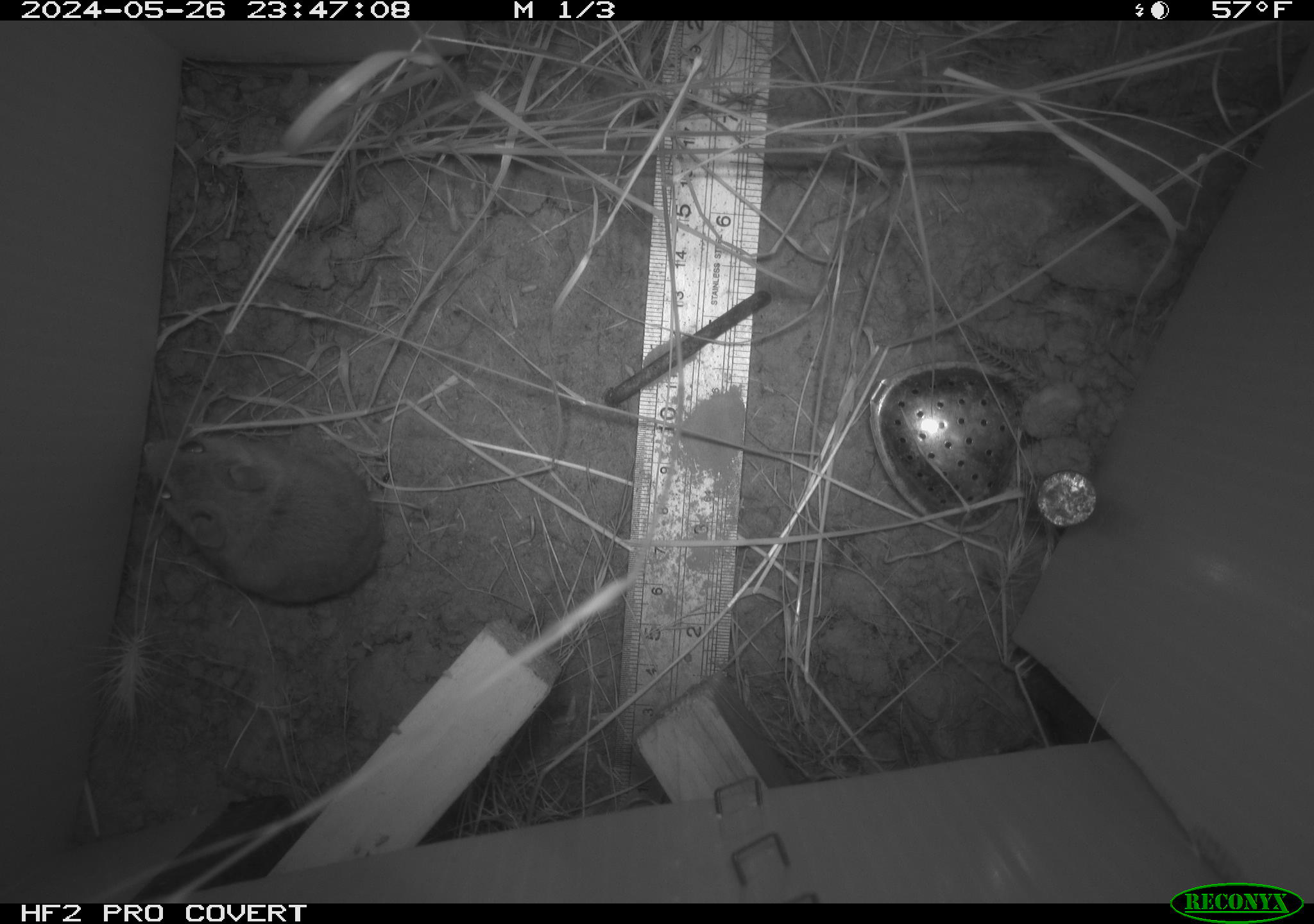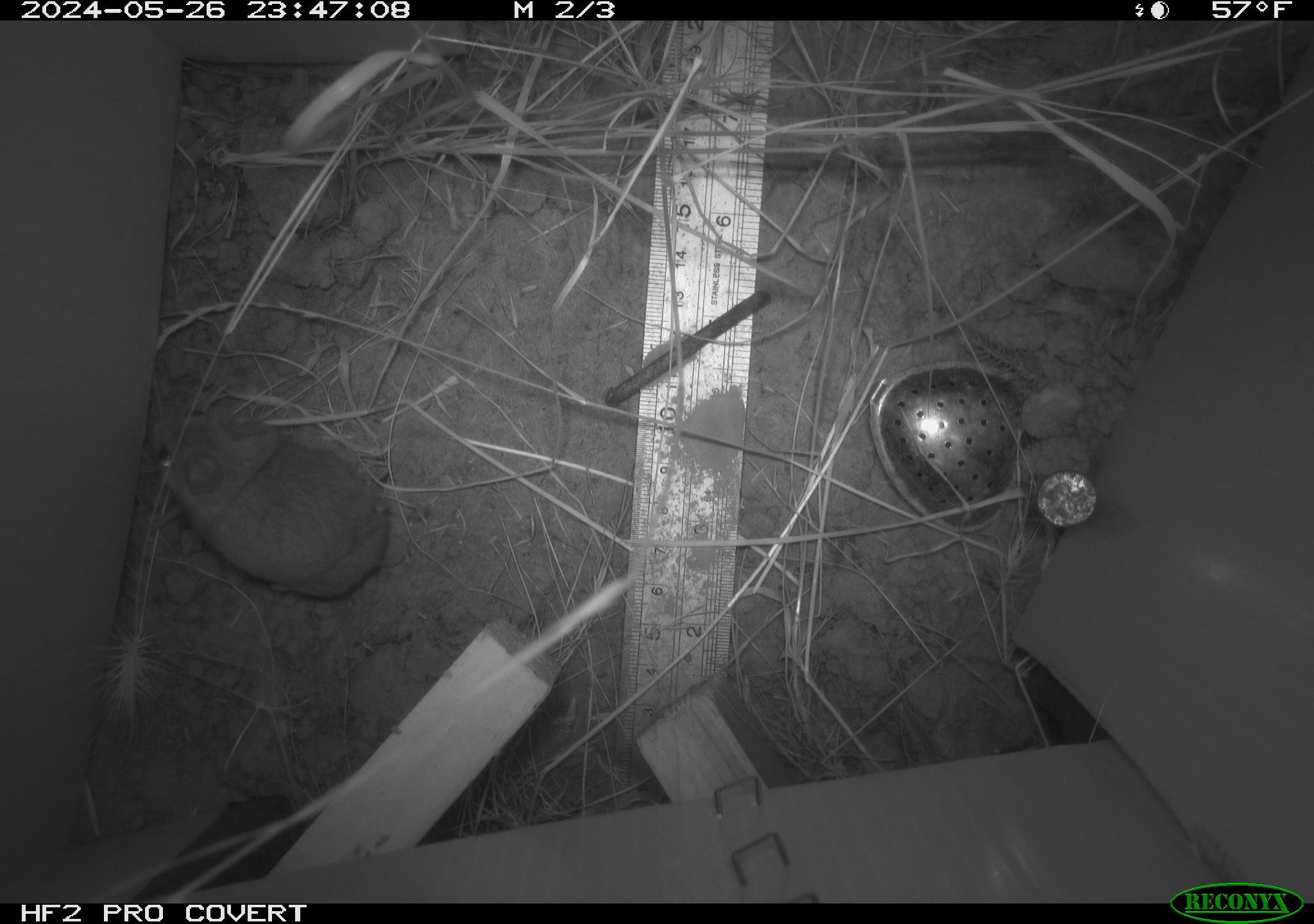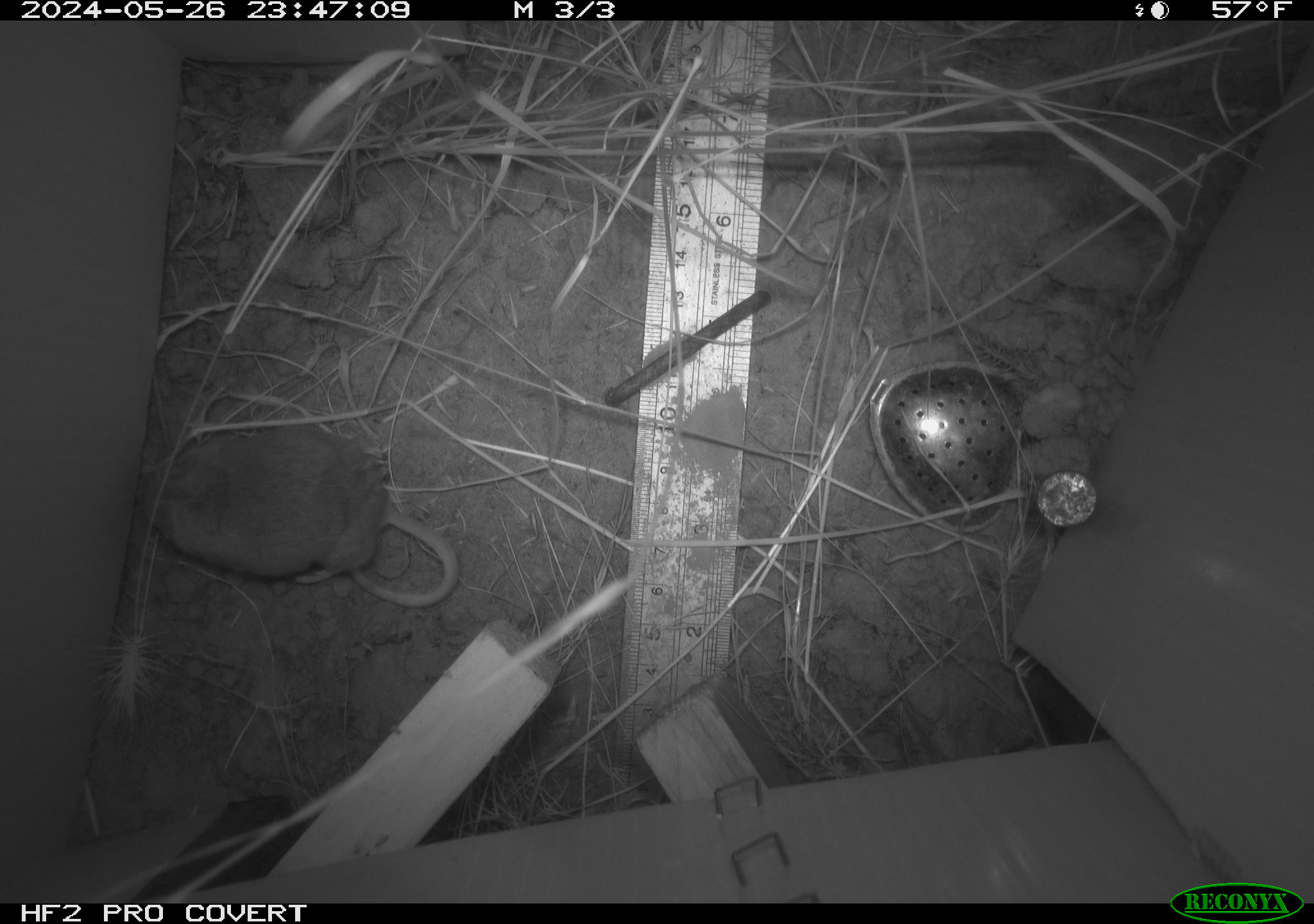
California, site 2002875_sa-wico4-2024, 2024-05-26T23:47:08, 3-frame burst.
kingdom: Animalia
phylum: Chordata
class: Mammalia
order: Rodentia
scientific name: Rodentia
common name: rodent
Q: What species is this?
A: Rodent (Rodentia).